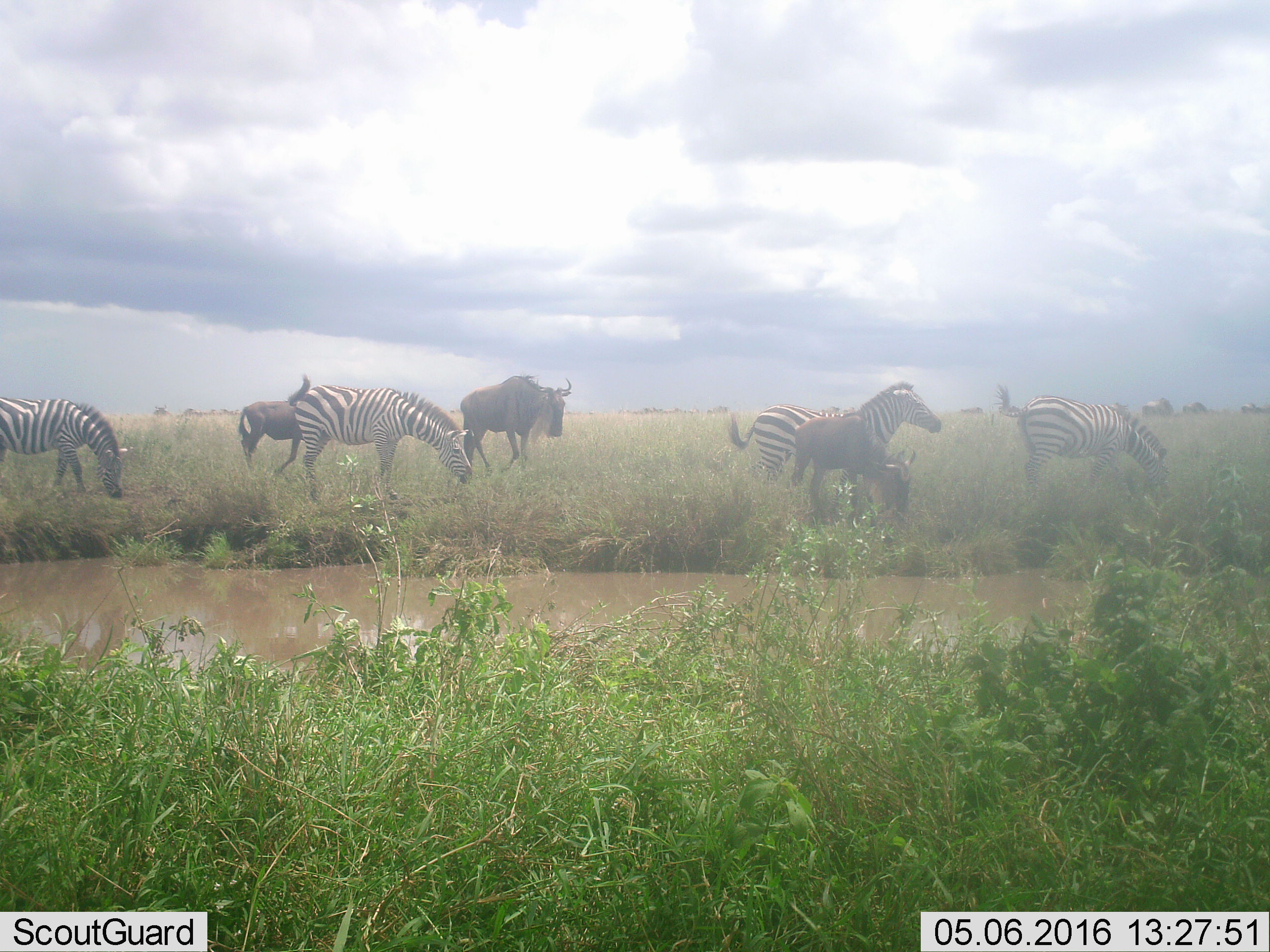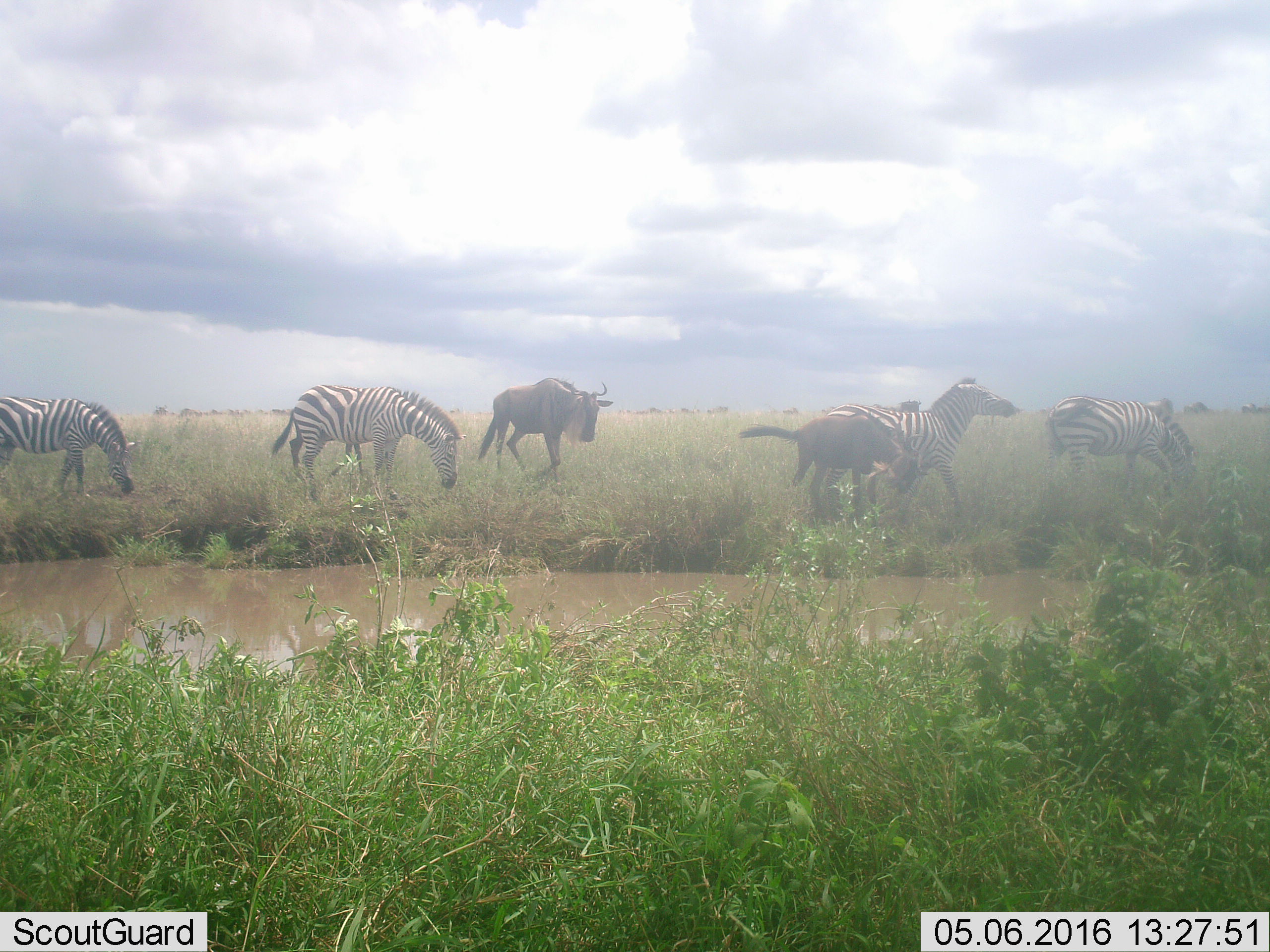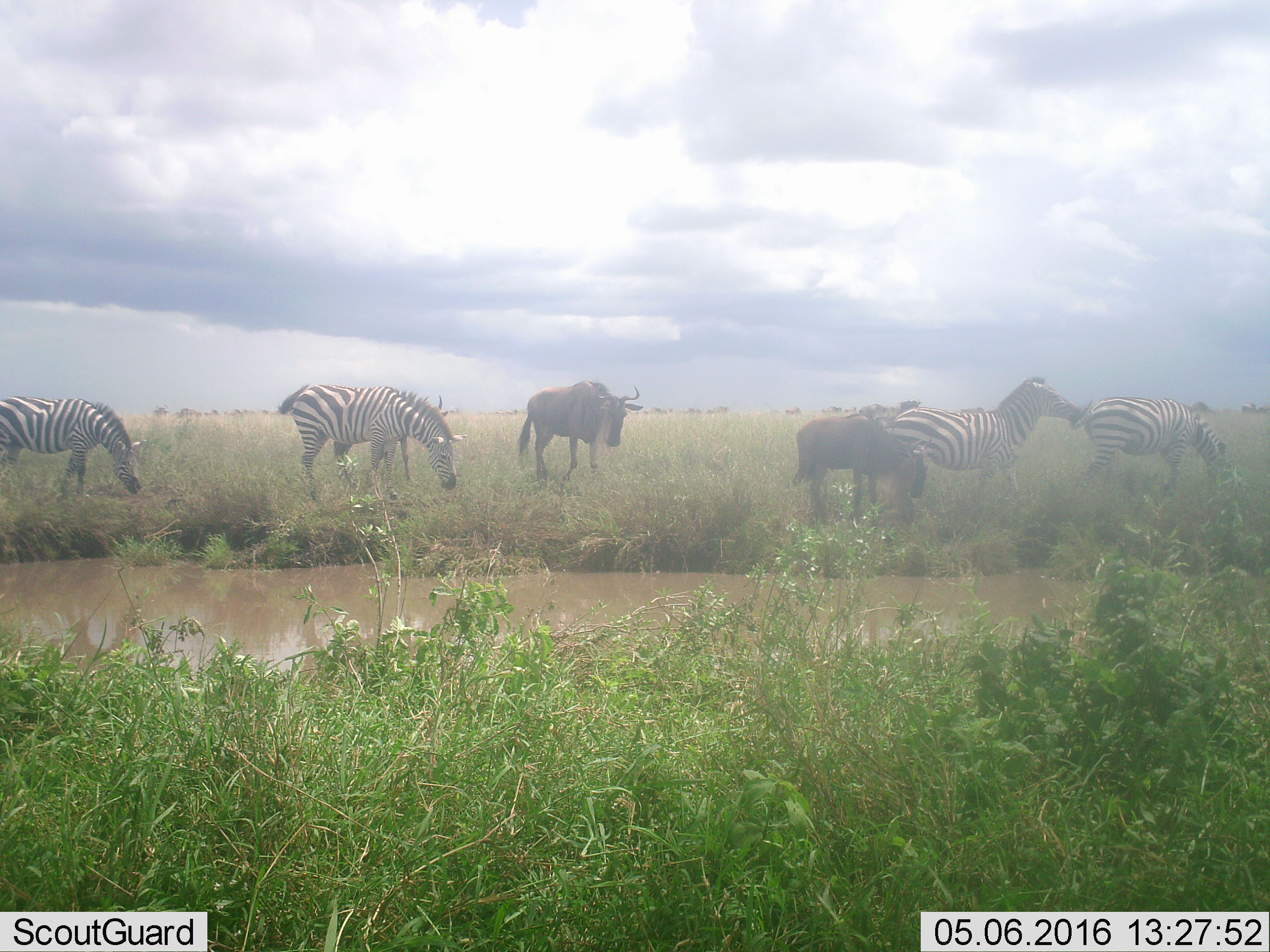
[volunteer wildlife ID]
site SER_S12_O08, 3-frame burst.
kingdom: Animalia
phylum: Chordata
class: Mammalia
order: Artiodactyla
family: Bovidae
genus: Connochaetes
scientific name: Connochaetes taurinus taurinus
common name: blue wildebeest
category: wildebeestblue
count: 11-50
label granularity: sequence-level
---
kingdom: Animalia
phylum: Chordata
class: Mammalia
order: Perissodactyla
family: Equidae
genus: Equus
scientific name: Equus quagga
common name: plains zebra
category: zebraplains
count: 4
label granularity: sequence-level